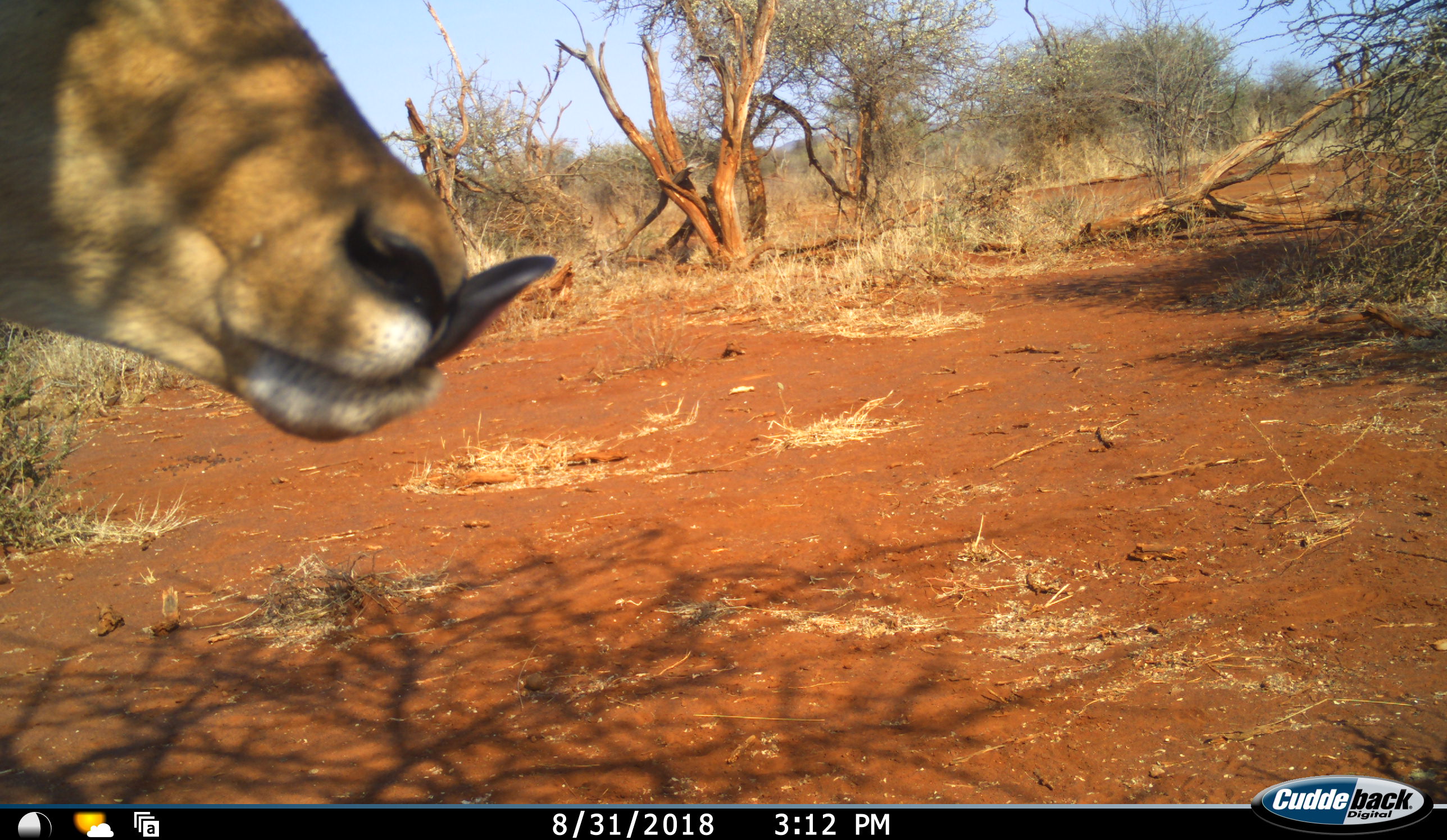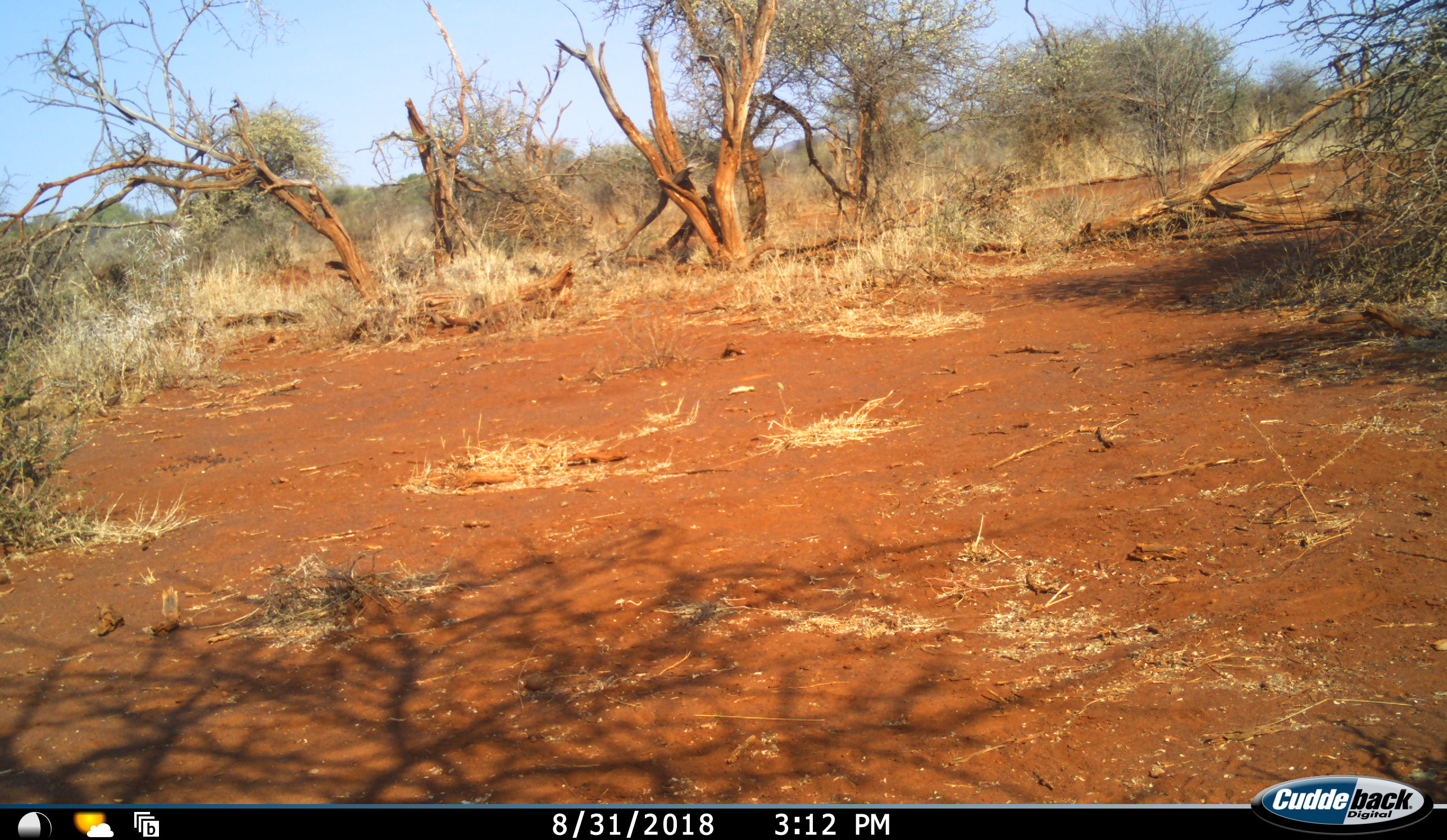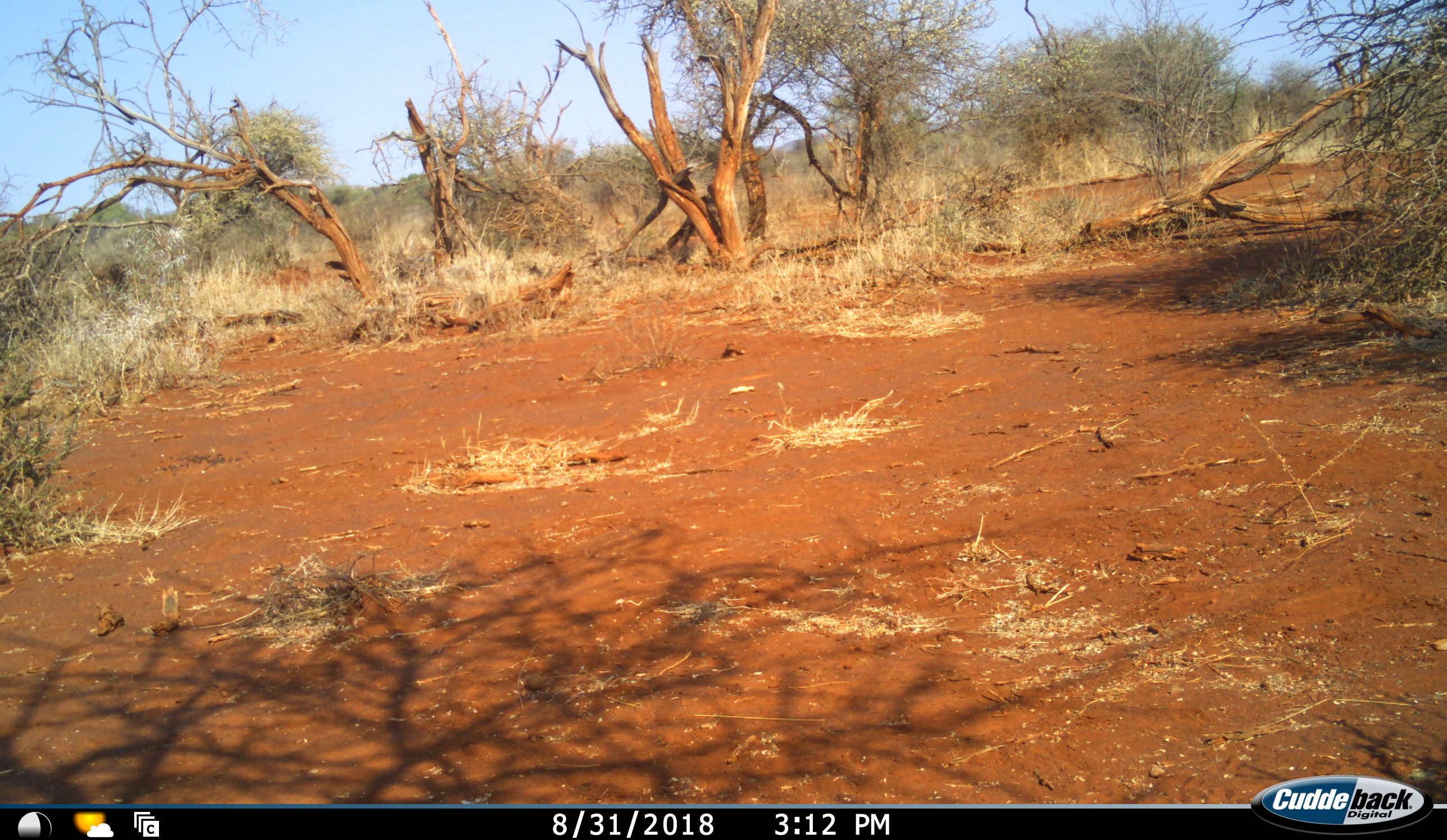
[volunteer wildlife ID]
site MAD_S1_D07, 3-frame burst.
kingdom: Animalia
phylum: Chordata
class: Mammalia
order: Artiodactyla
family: Bovidae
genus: Aepyceros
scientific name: Aepyceros melampus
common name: impala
Impala (Aepyceros melampus), count 1. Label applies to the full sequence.